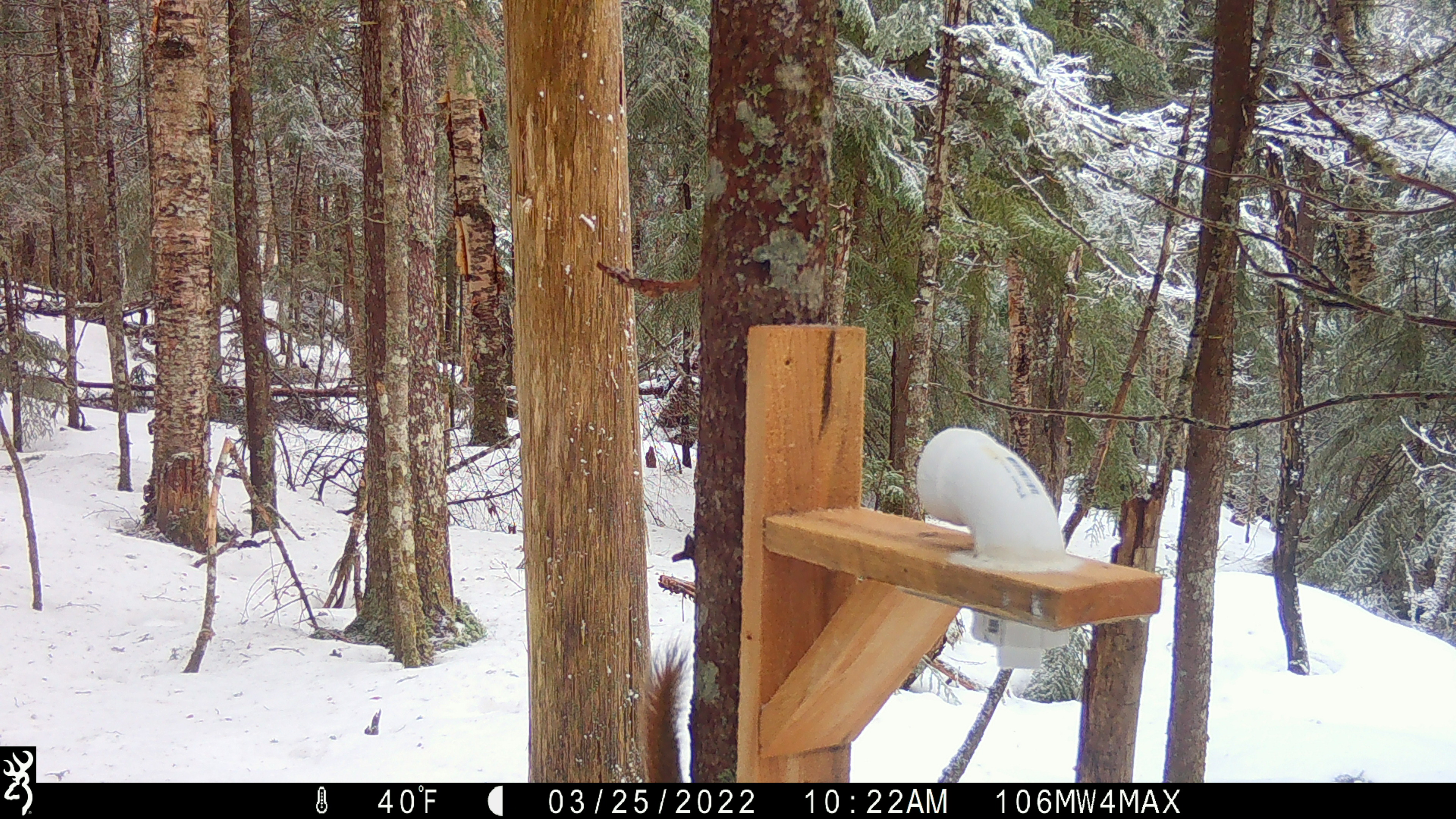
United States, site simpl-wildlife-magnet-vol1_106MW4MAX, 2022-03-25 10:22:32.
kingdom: Animalia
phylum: Chordata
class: Mammalia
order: Rodentia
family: Sciuridae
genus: Tamiasciurus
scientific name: Tamiasciurus hudsonicus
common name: red squirrel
Red squirrel (Tamiasciurus hudsonicus).